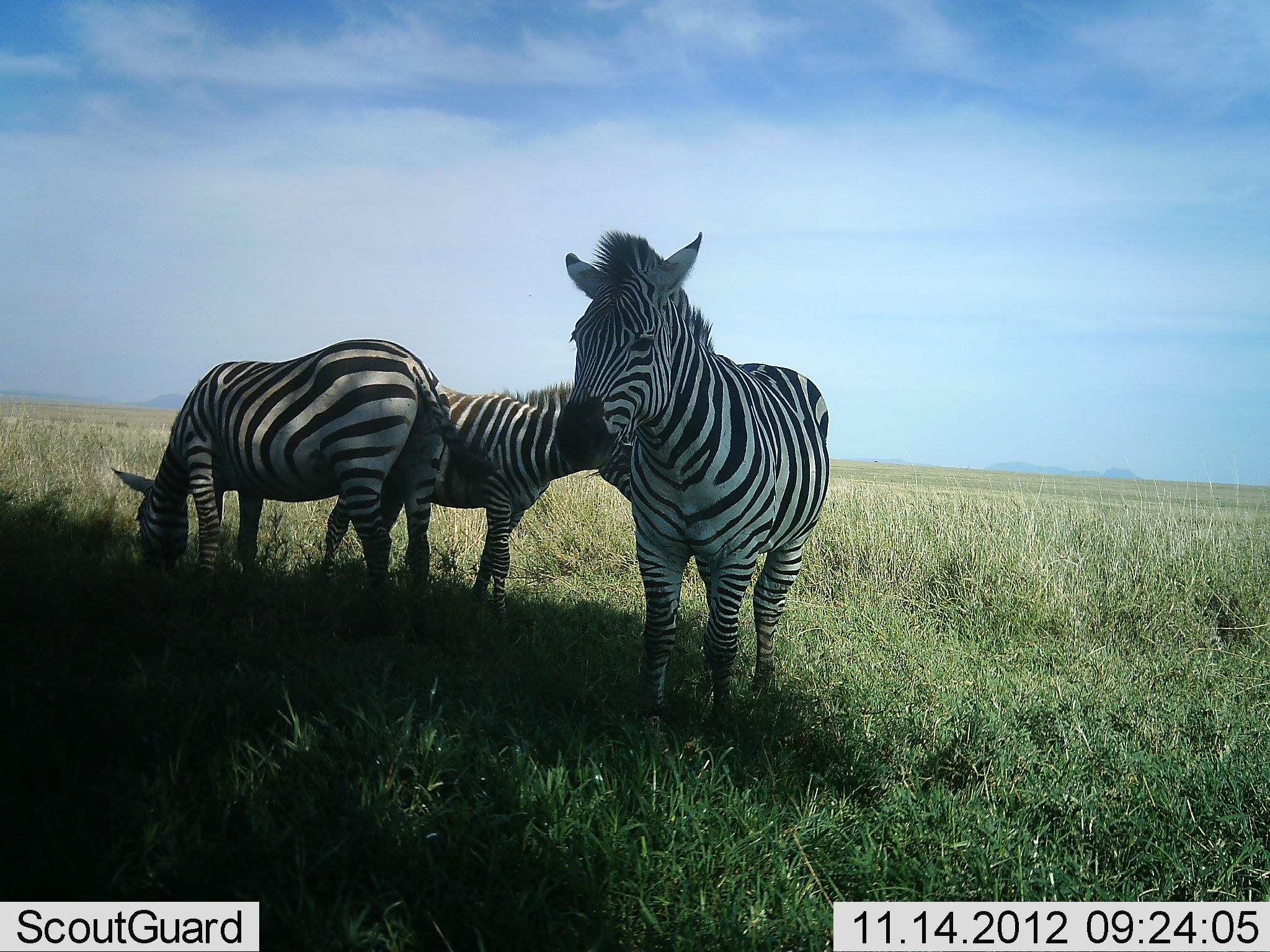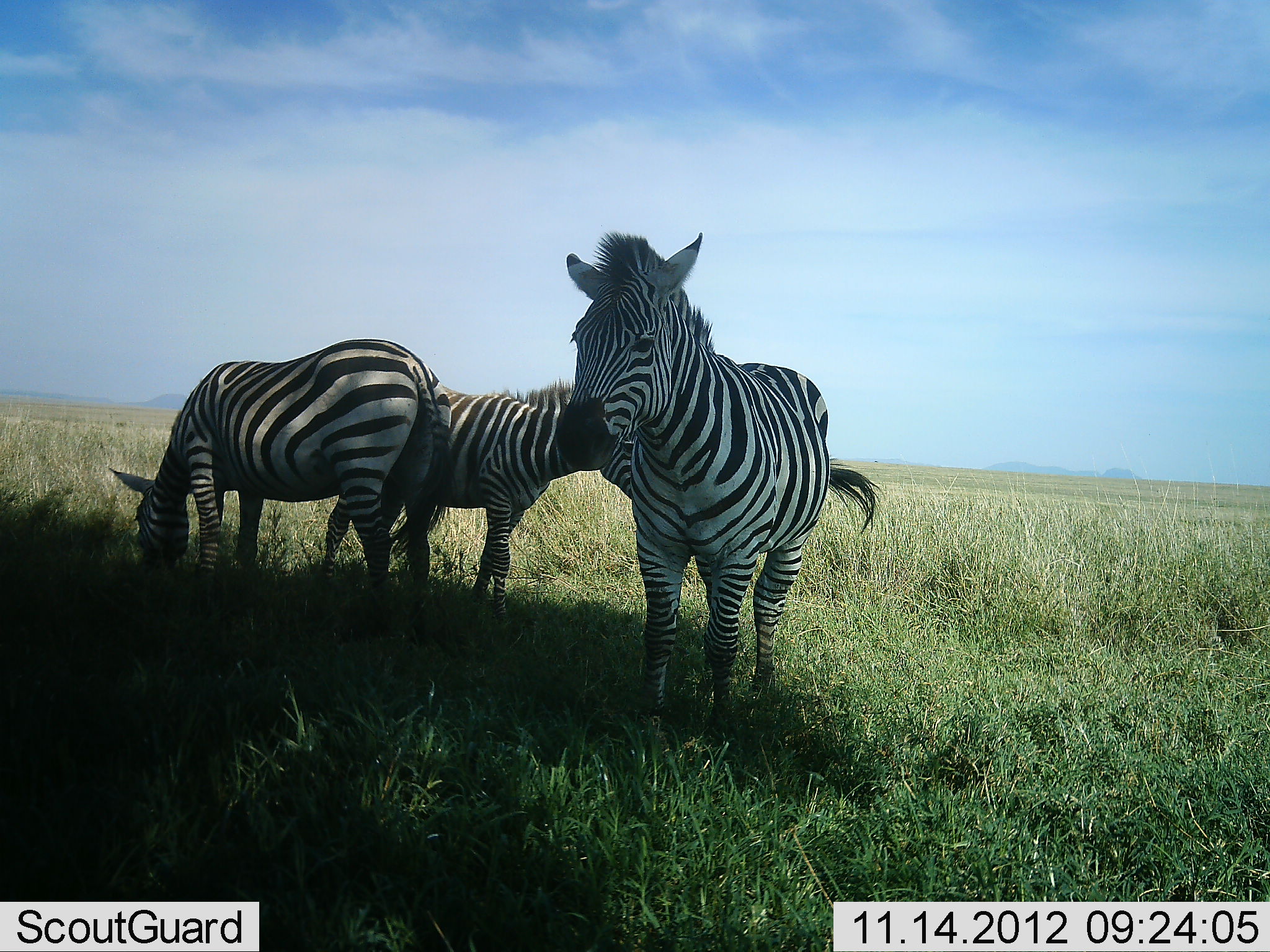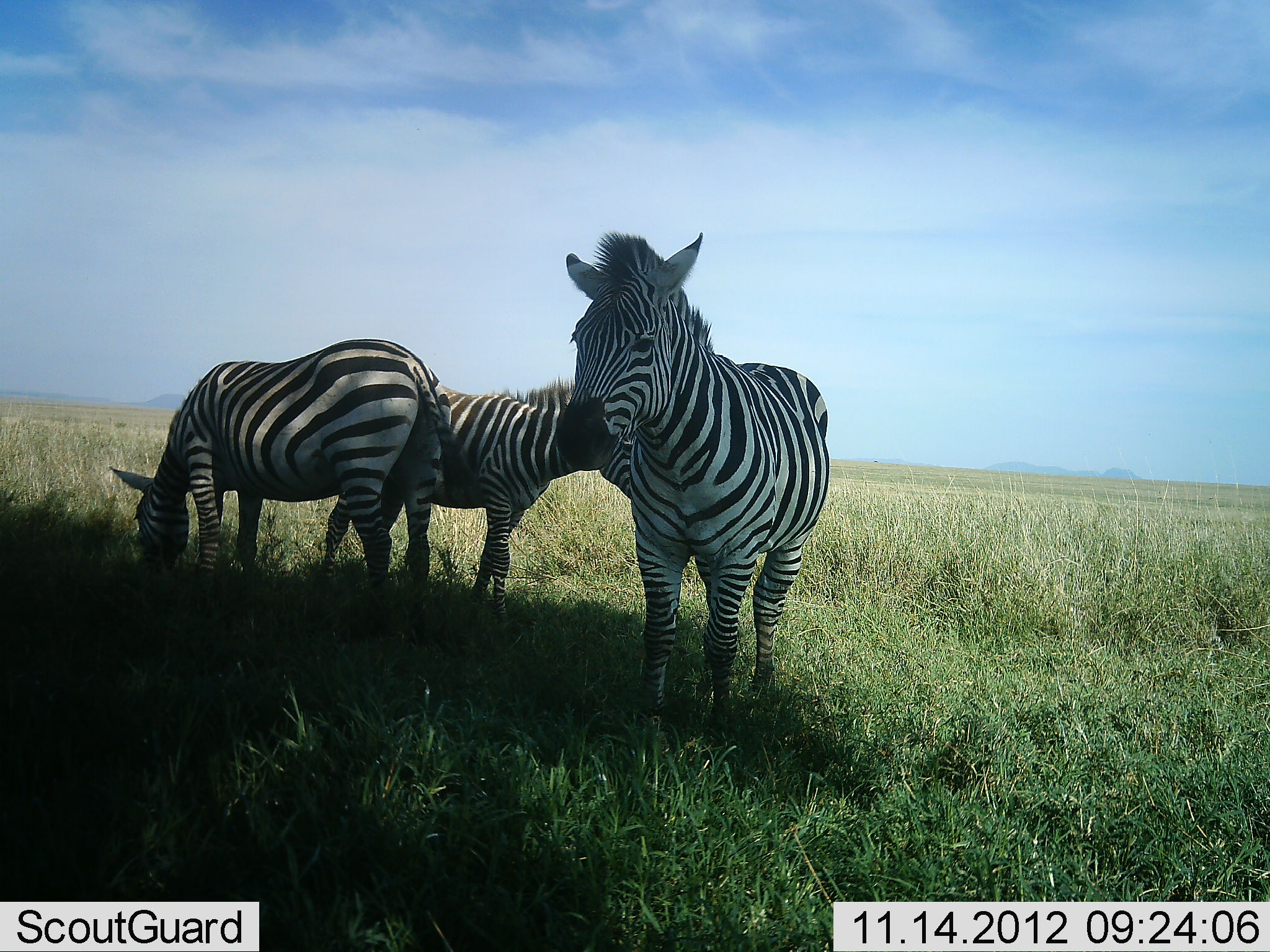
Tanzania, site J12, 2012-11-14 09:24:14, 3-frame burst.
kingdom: Animalia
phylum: Chordata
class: Mammalia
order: Perissodactyla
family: Equidae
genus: Equus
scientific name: Equus quagga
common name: plains zebra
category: zebra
Zebra (plains zebra) (Equus quagga), count 3. Behavior (volunteer vote fractions): standing 100%, resting 0%, moving 0%, interacting 0%. Young present (vote fraction): 0%. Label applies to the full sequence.